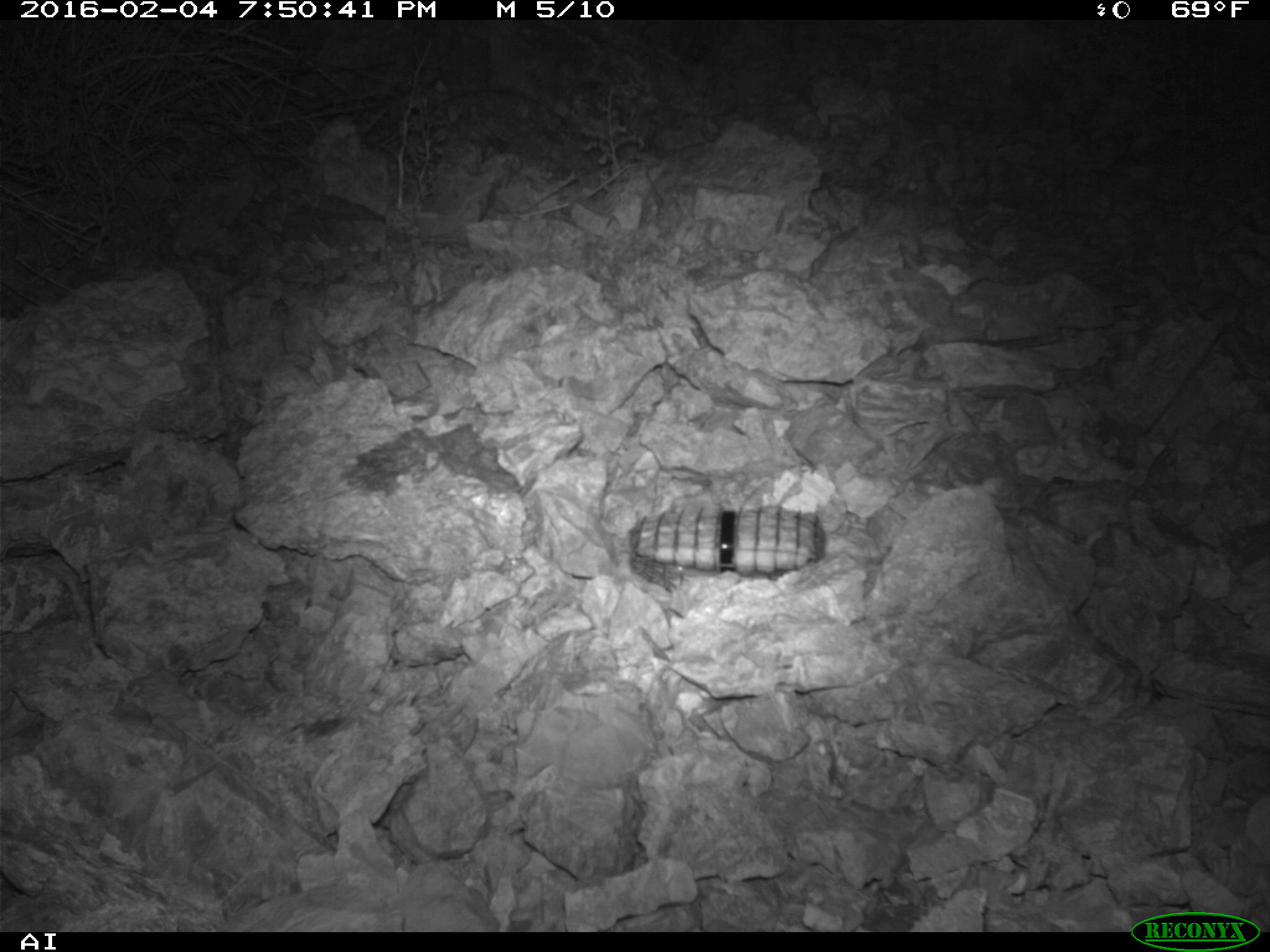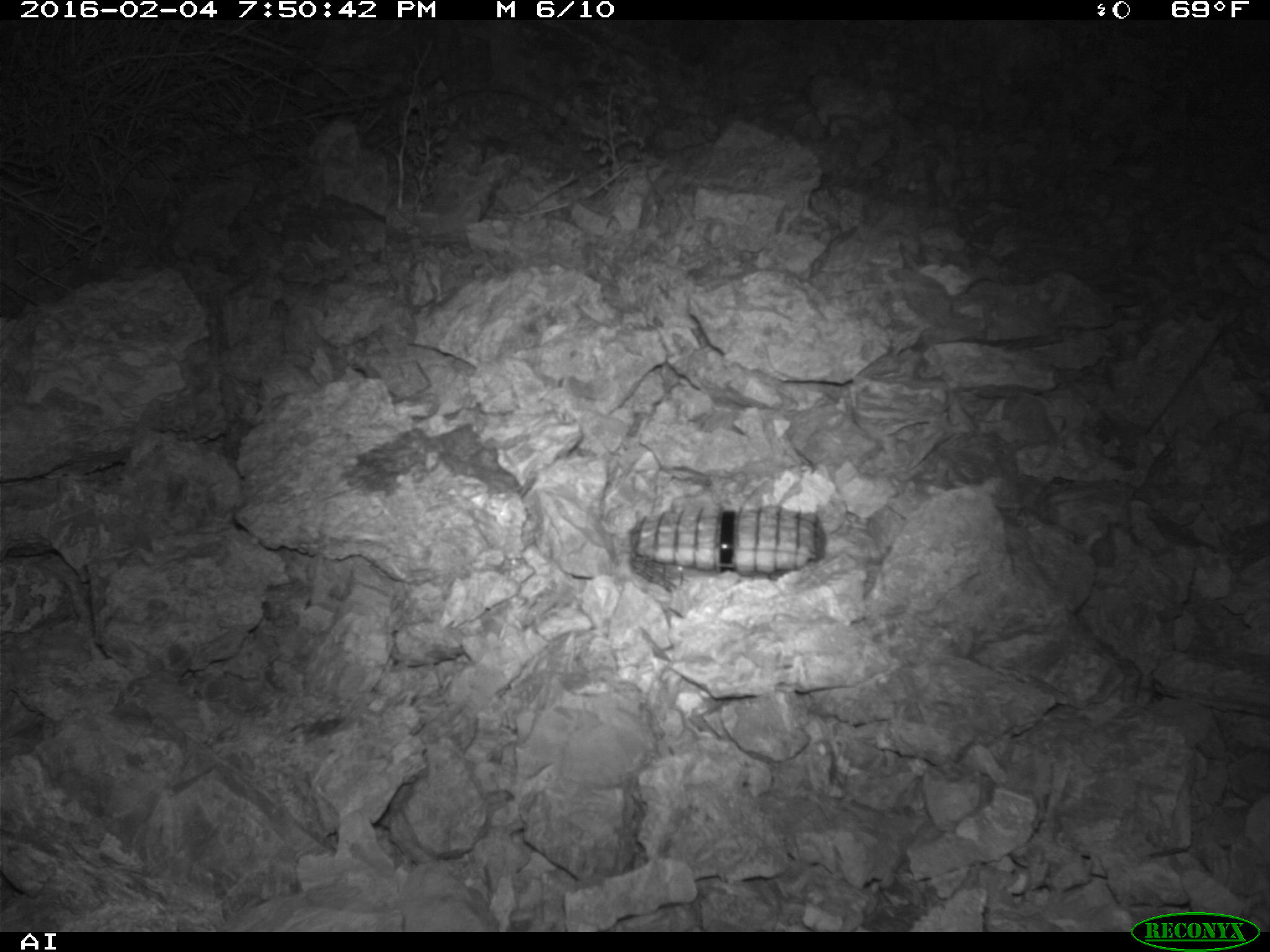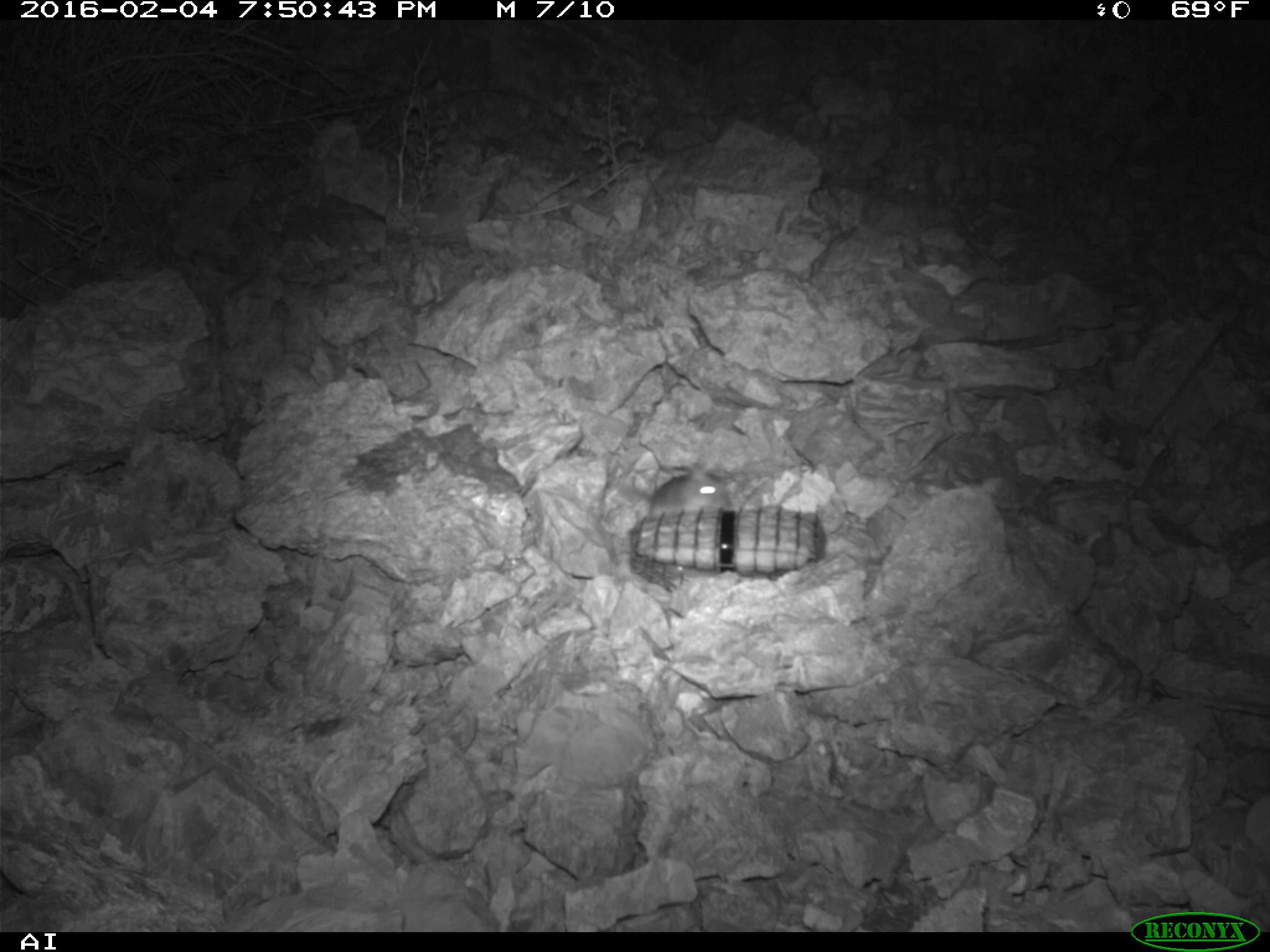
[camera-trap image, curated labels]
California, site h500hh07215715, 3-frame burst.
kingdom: Animalia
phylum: Chordata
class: Mammalia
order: Rodentia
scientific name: Rodentia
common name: rodent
Rodent (Rodentia).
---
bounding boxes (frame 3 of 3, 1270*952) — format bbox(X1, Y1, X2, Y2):
rodent: bbox(631, 434, 730, 509)